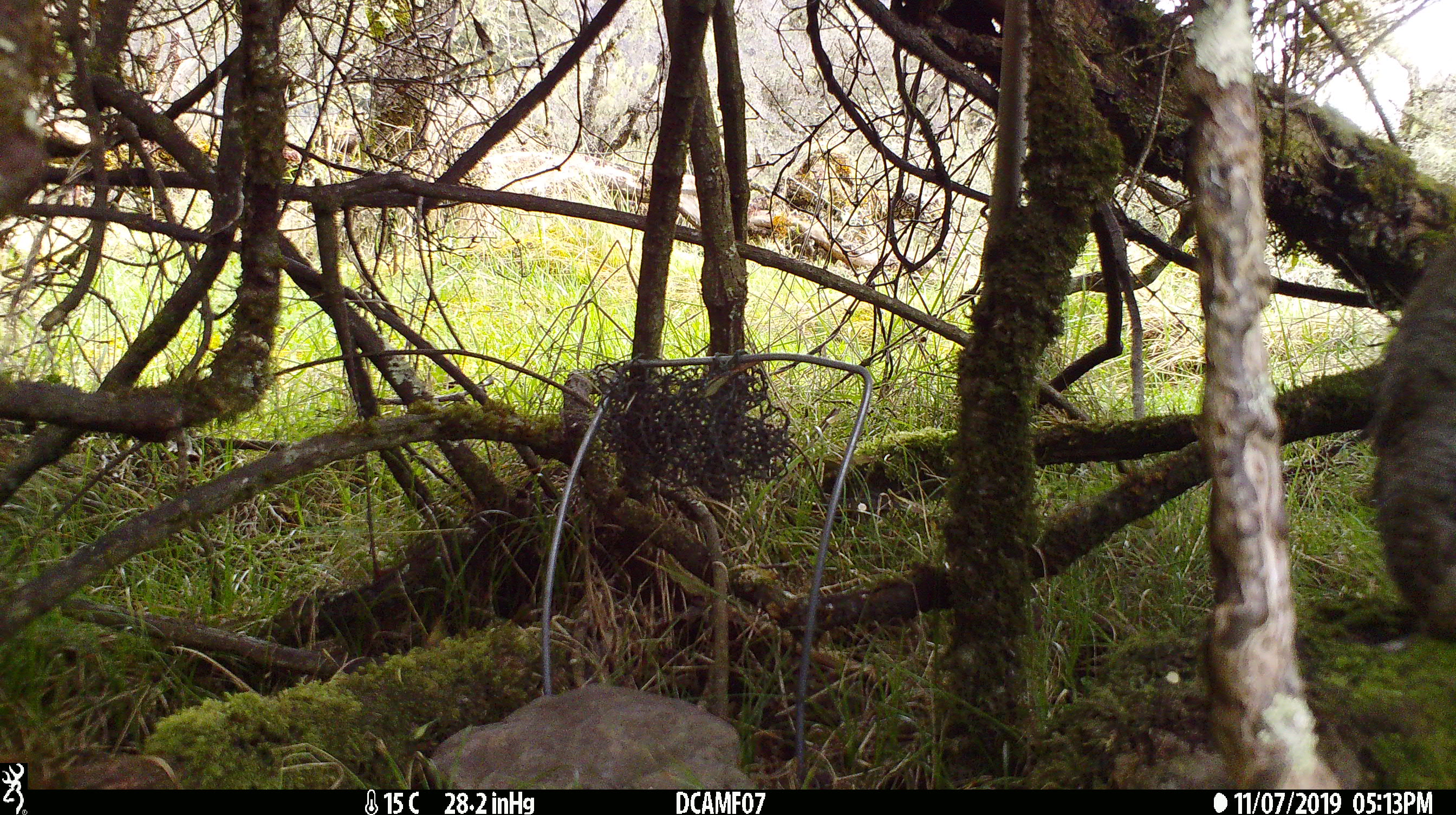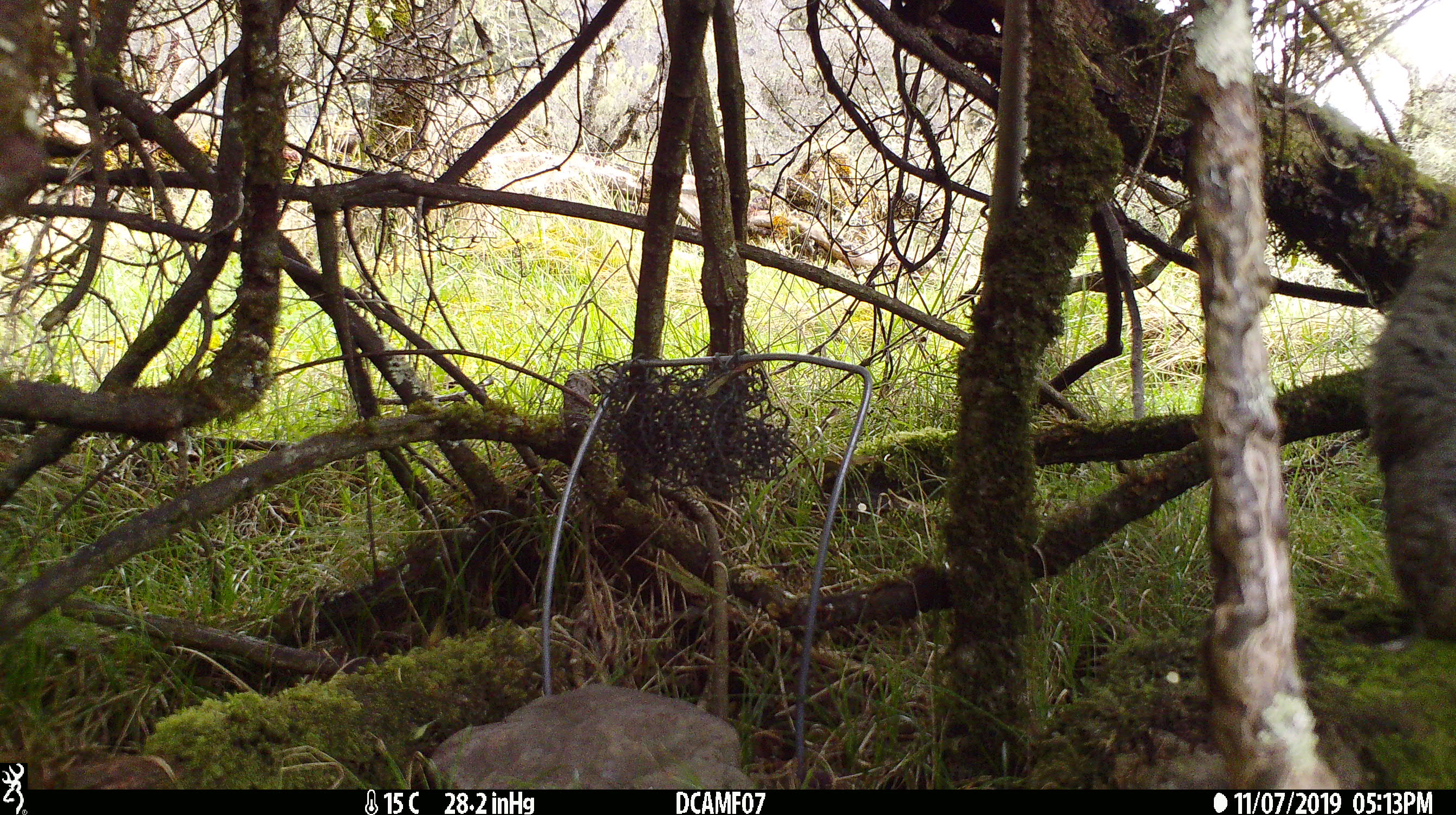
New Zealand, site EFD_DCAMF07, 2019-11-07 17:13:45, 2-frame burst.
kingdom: Animalia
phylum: Chordata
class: Mammalia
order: Lagomorpha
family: Leporidae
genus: Oryctolagus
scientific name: Oryctolagus cuniculus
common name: european rabbit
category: rabbit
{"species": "rabbit (european rabbit) (Oryctolagus cuniculus)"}